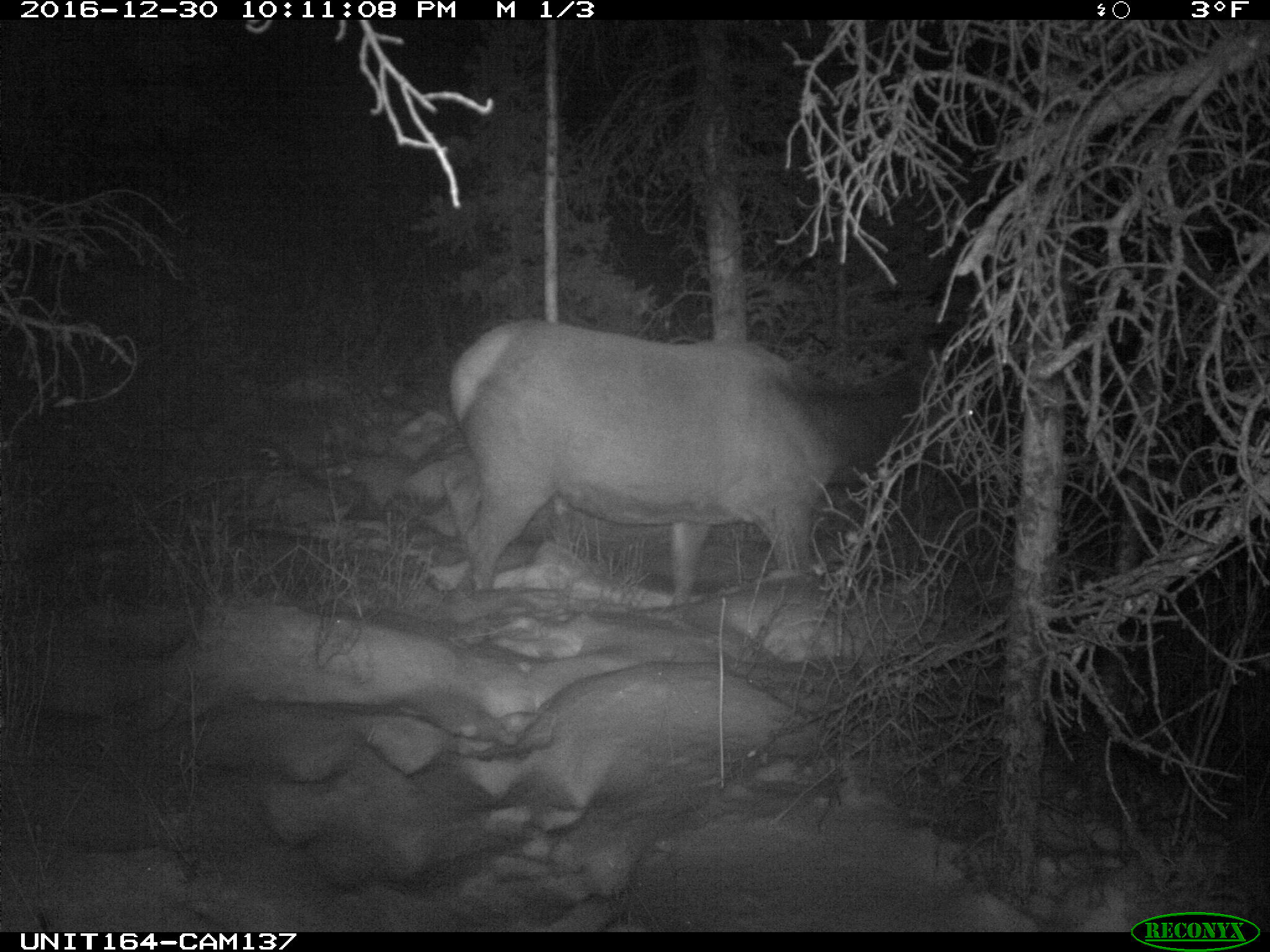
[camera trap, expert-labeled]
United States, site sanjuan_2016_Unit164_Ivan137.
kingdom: Animalia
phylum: Chordata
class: Mammalia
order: Artiodactyla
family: Cervidae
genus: Cervus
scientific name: Cervus elaphus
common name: red deer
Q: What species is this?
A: Cervus elaphus (red deer).